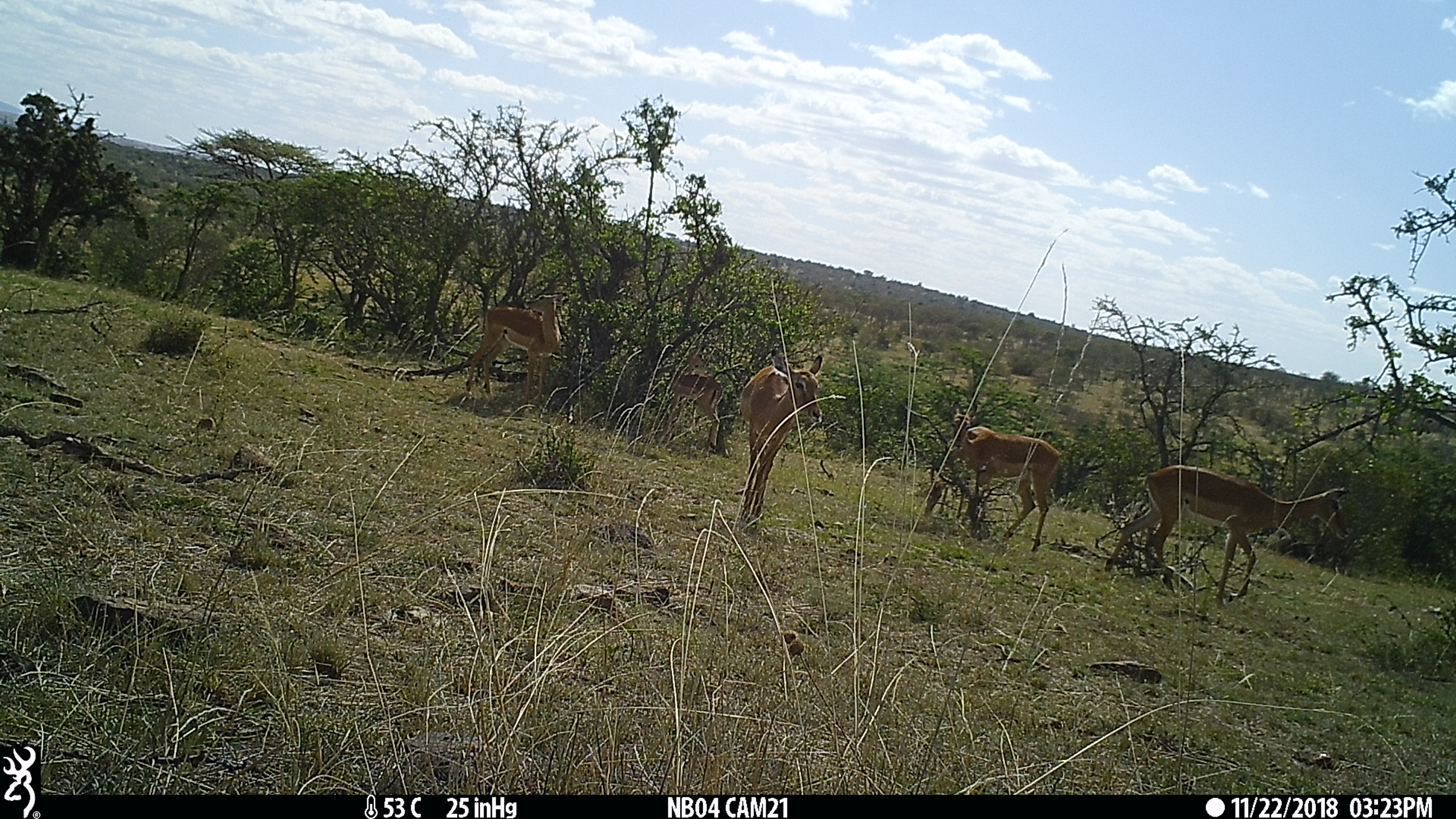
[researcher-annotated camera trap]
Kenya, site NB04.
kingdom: Animalia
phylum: Chordata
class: Mammalia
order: Artiodactyla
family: Bovidae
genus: Aepyceros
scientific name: Aepyceros melampus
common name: impala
Impala (Aepyceros melampus).